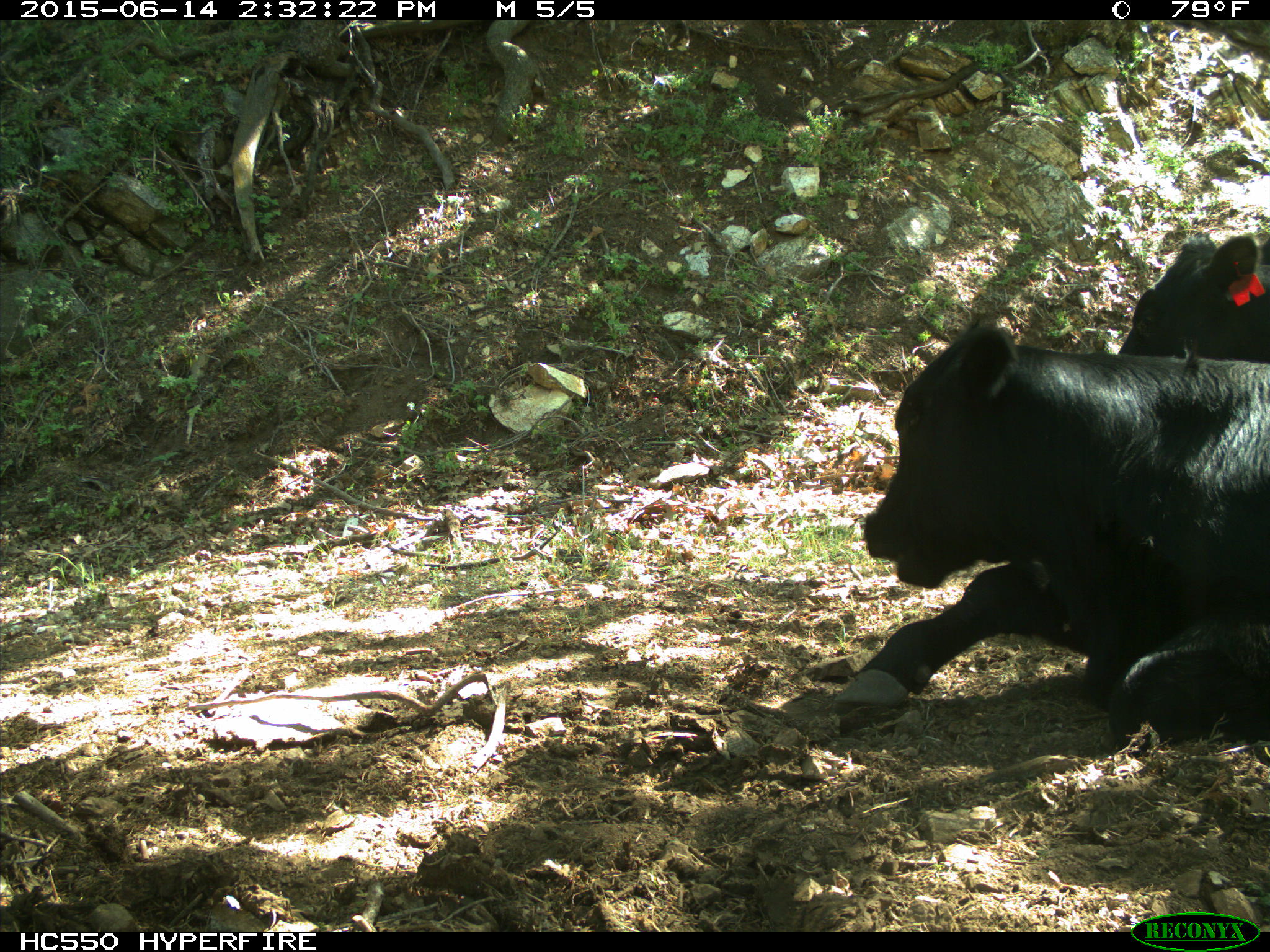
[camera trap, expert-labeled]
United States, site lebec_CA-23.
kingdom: Animalia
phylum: Chordata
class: Mammalia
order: Artiodactyla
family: Bovidae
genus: Bos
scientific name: Bos taurus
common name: domestic cow